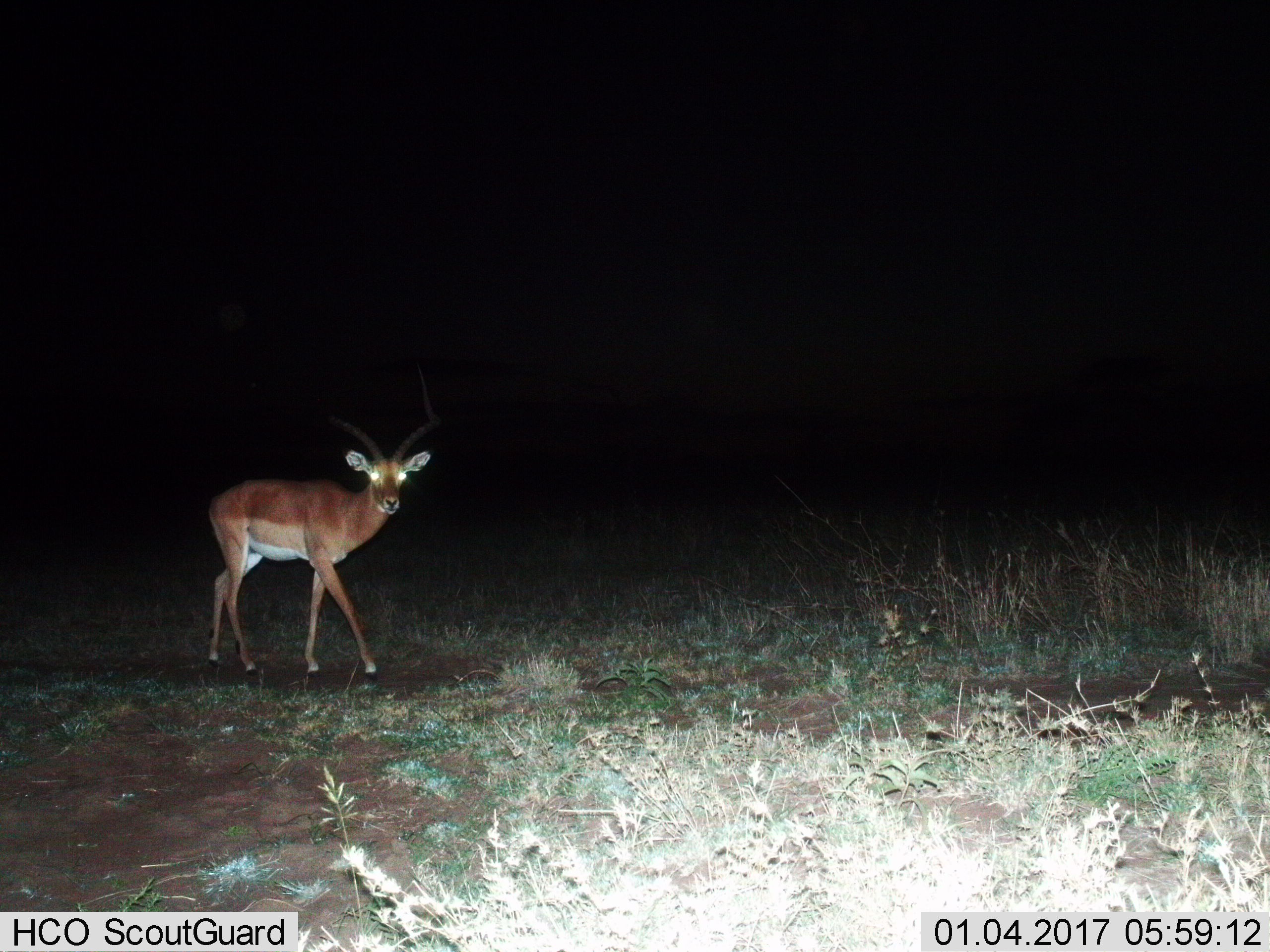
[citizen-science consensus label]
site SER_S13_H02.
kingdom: Animalia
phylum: Chordata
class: Mammalia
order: Artiodactyla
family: Bovidae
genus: Aepyceros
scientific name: Aepyceros melampus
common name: impala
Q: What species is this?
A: Impala (Aepyceros melampus).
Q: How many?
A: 1.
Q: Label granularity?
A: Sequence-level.